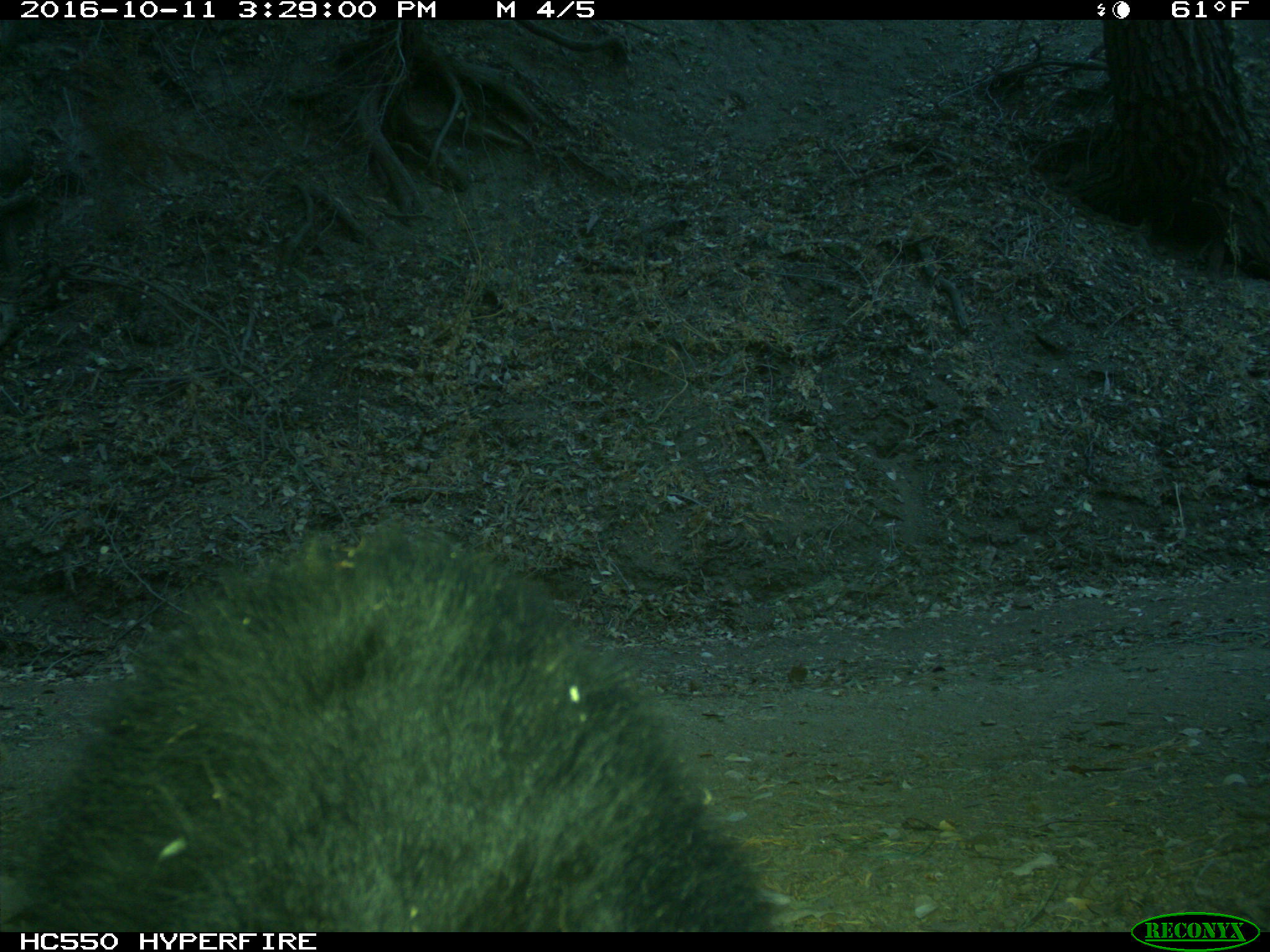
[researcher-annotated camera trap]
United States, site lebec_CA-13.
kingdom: Animalia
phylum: Chordata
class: Mammalia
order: Carnivora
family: Ursidae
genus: Ursus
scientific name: Ursus americanus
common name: american black bear